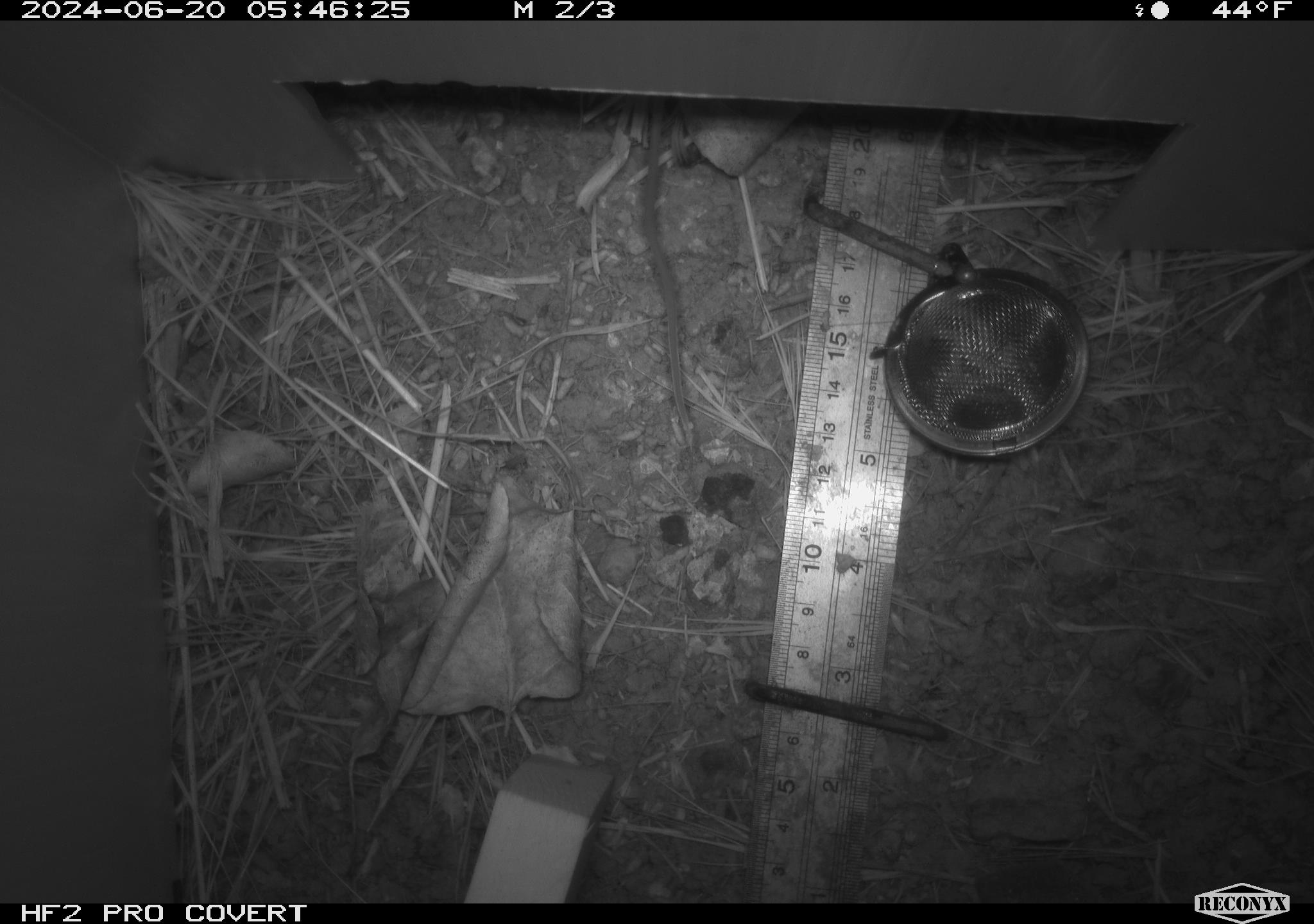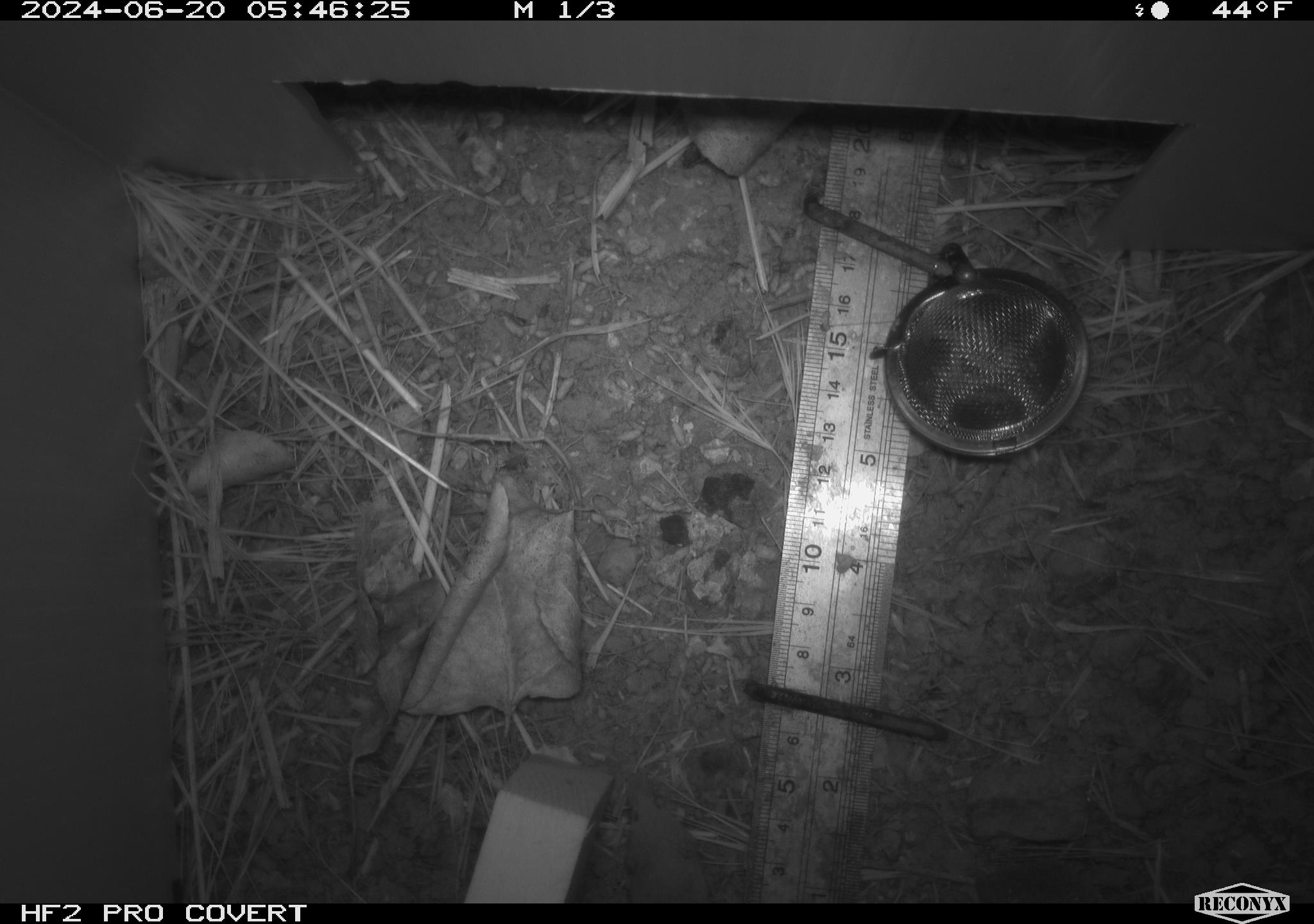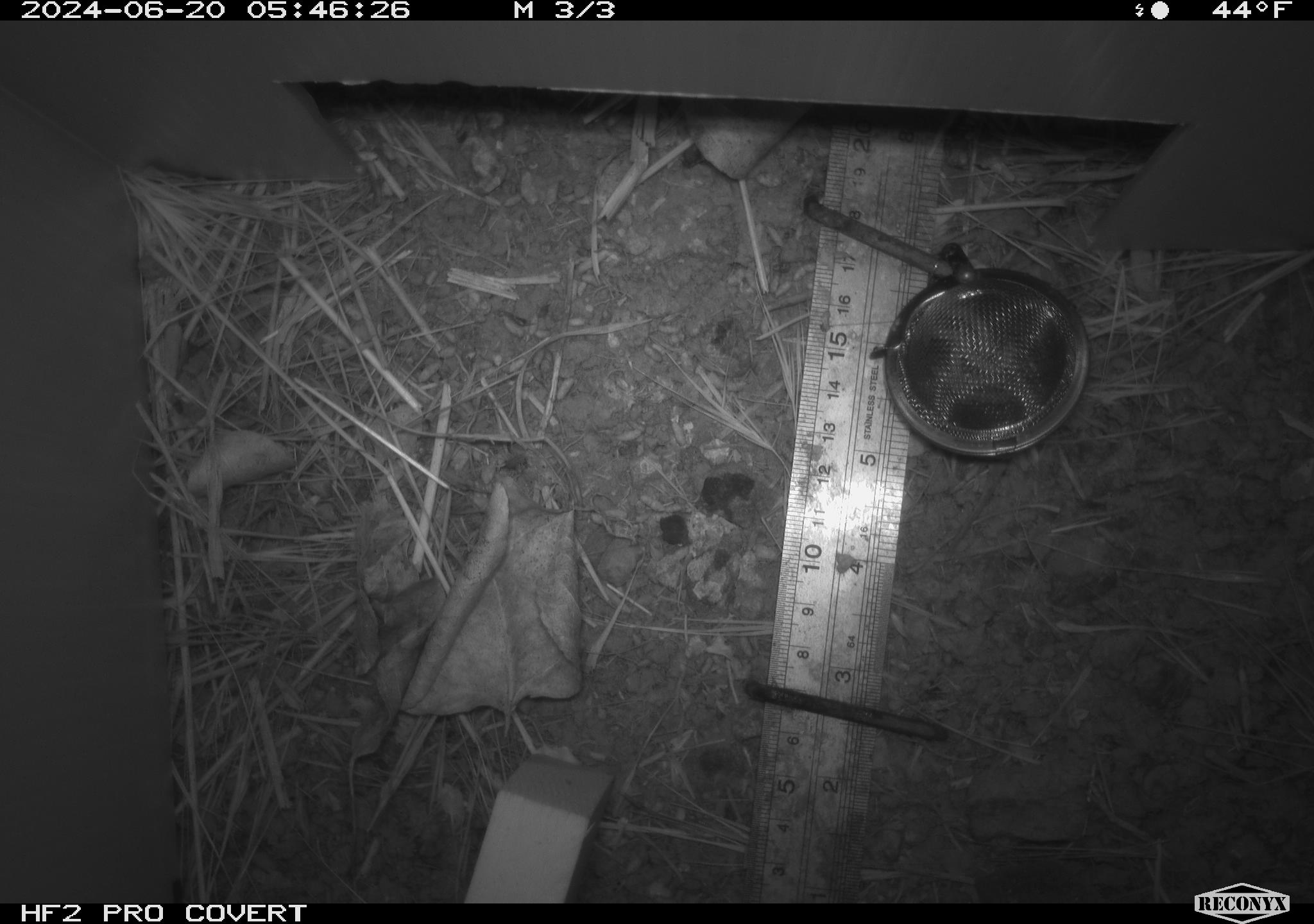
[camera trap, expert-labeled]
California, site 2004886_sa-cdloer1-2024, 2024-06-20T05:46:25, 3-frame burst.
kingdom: Animalia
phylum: Chordata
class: Mammalia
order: Rodentia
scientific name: Rodentia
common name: mouse species